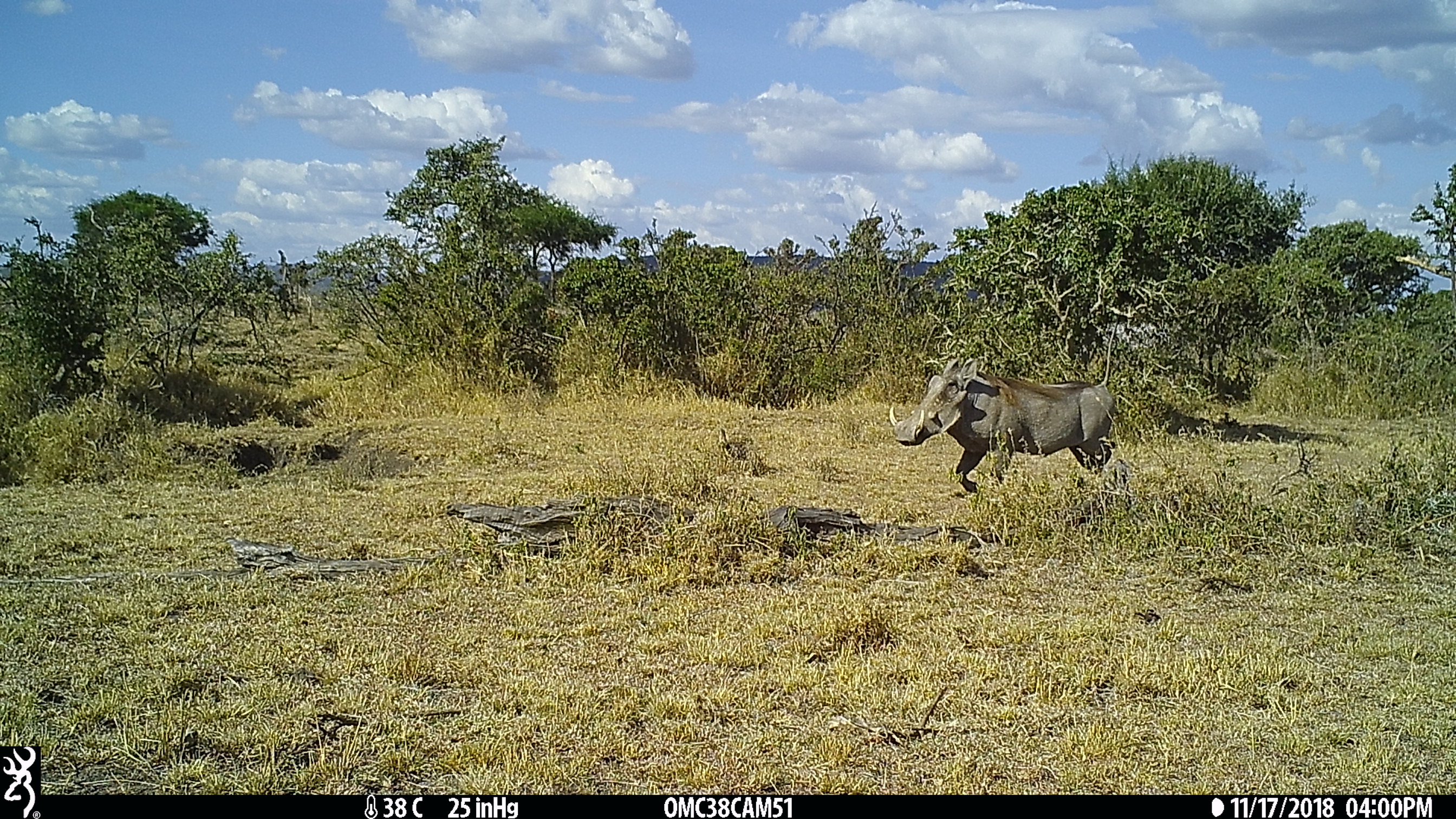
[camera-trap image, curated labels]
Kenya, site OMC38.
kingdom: Animalia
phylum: Chordata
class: Mammalia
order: Artiodactyla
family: Suidae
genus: Phacochoerus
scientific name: Phacochoerus africanus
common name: common warthog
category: warthog